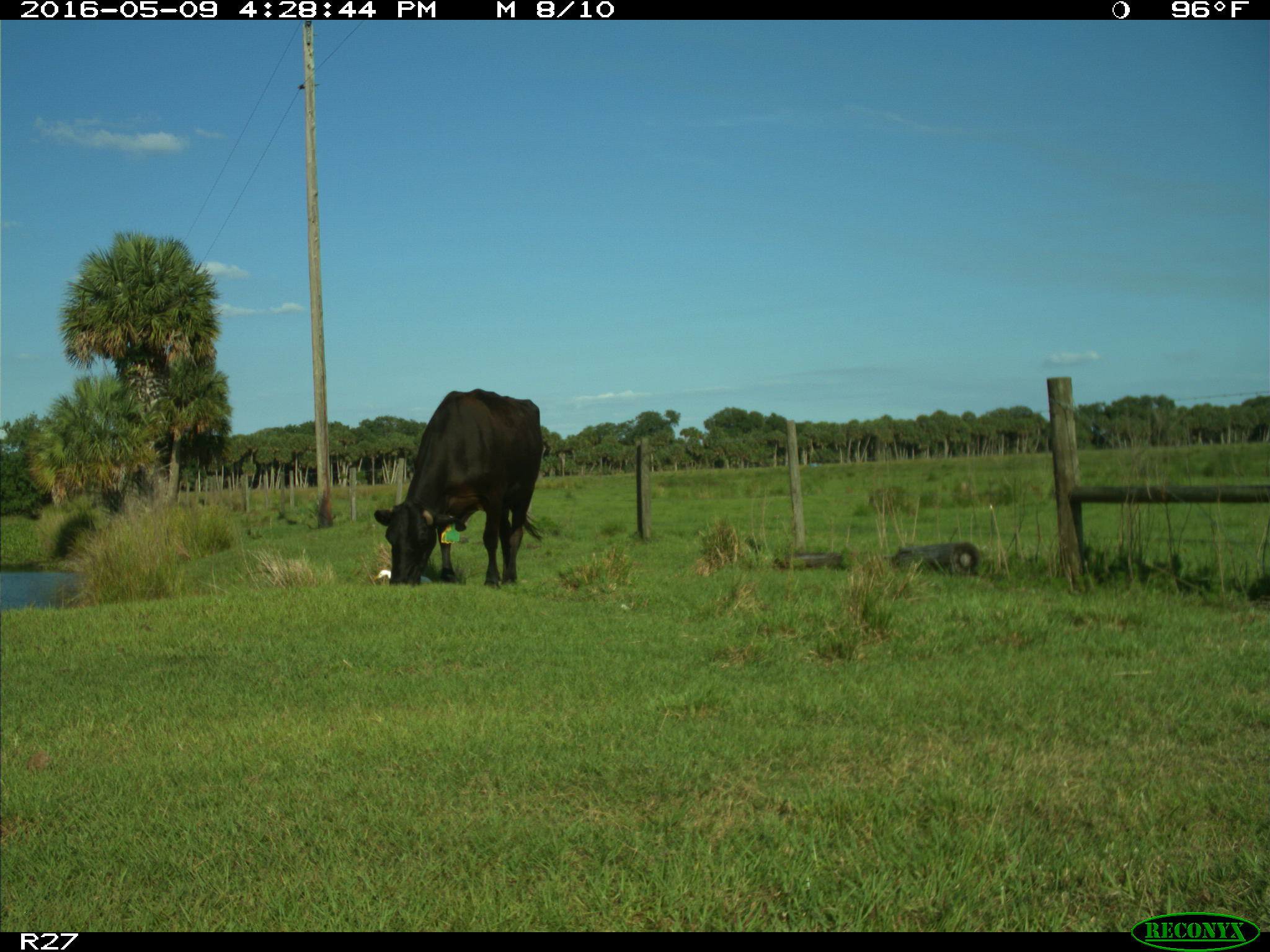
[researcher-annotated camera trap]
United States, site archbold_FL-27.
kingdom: Animalia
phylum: Chordata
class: Mammalia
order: Artiodactyla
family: Bovidae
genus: Bos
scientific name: Bos taurus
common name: domestic cow